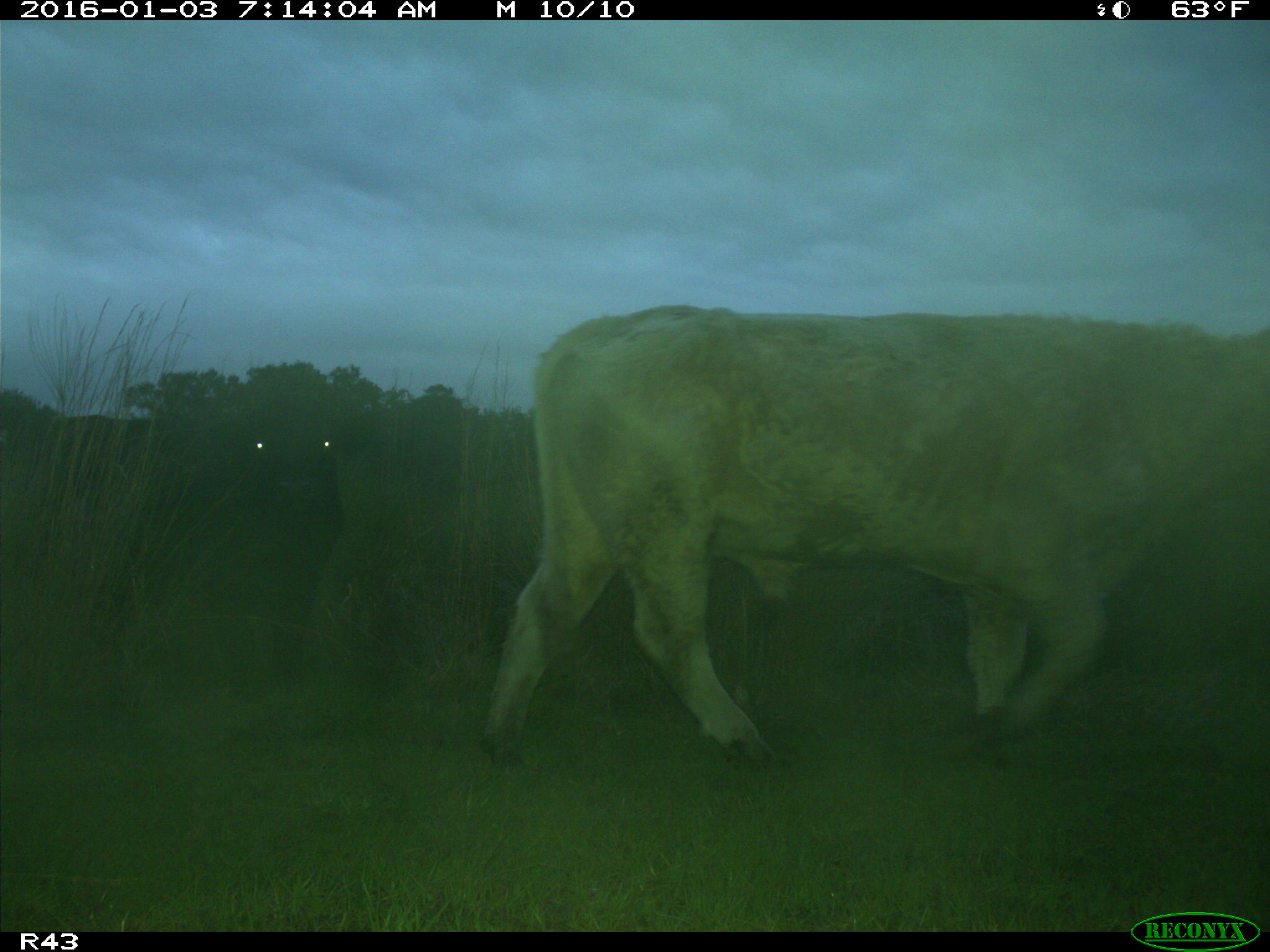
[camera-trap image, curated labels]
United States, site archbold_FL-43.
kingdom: Animalia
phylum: Chordata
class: Mammalia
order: Artiodactyla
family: Bovidae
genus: Bos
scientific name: Bos taurus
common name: domestic cow